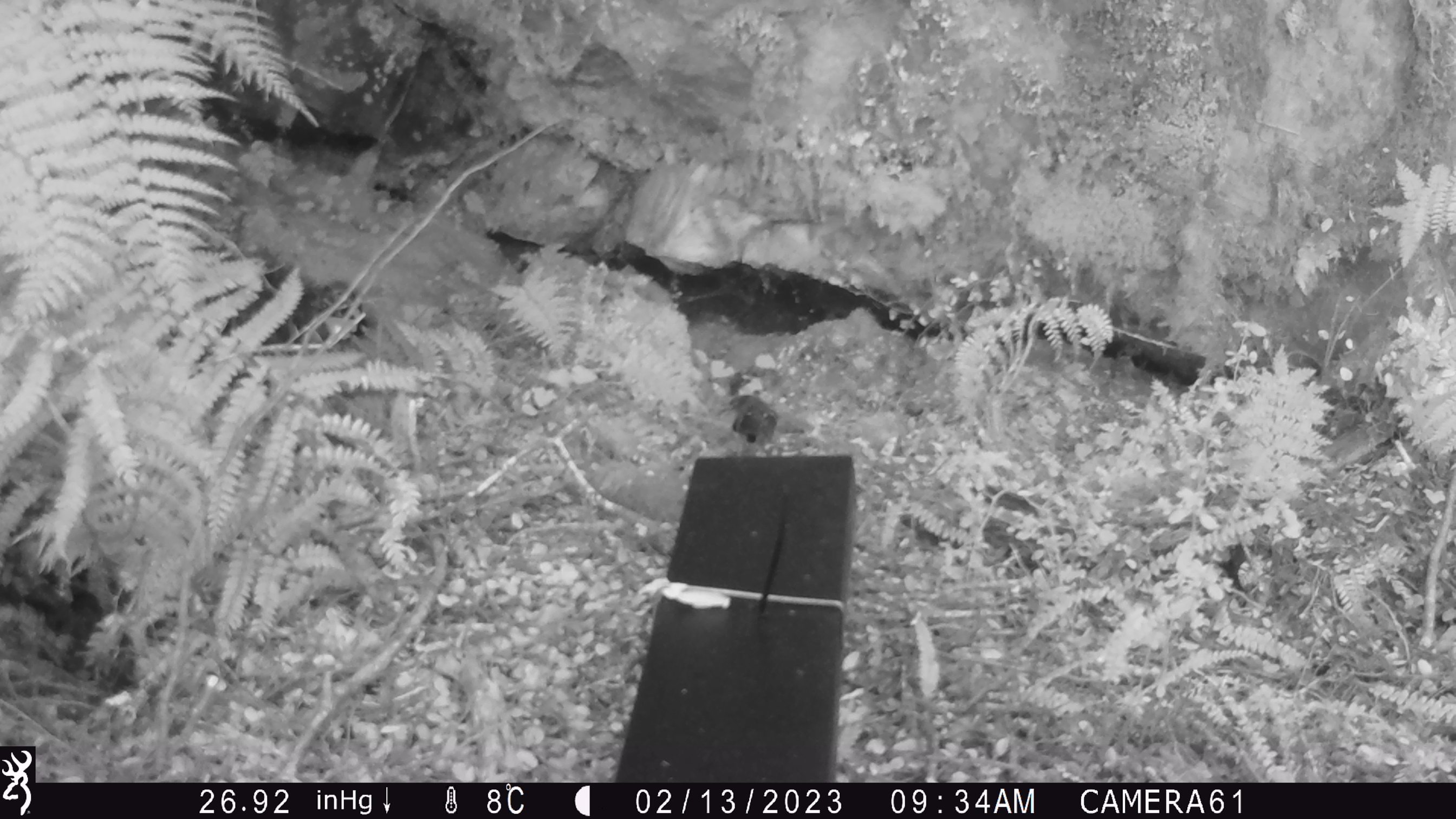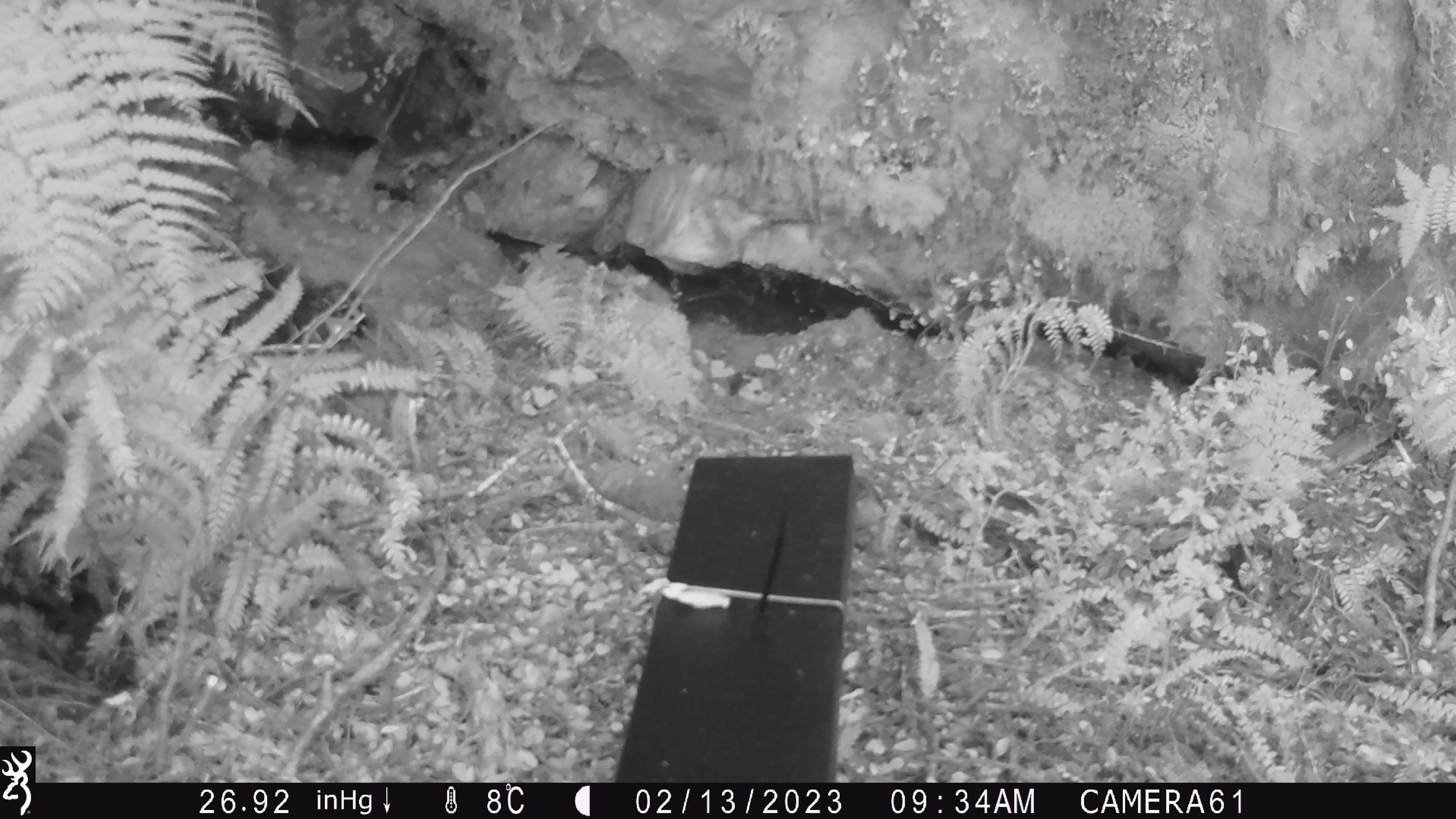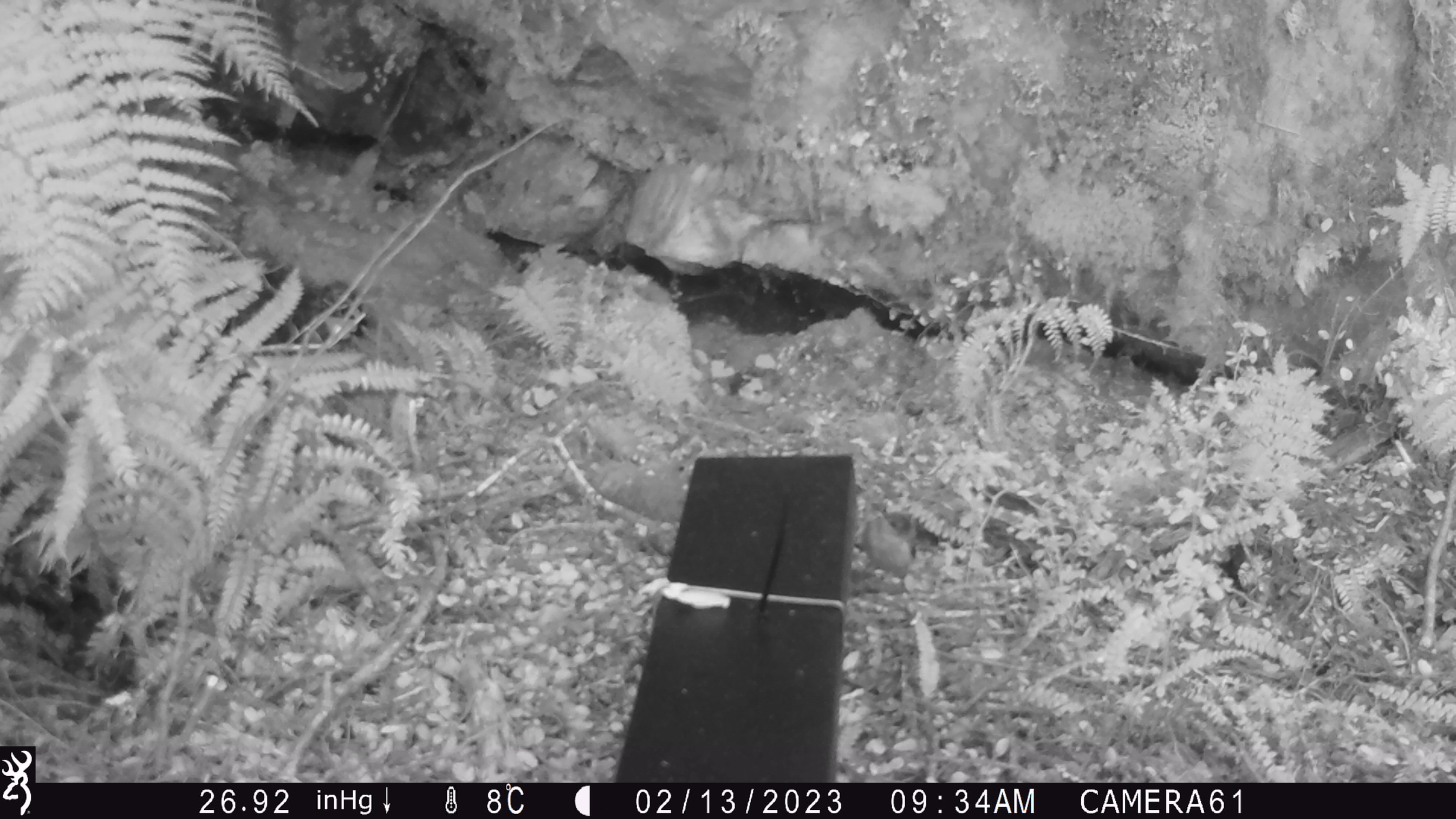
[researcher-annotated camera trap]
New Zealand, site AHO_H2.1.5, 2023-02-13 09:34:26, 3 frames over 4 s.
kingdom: Animalia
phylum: Chordata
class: Aves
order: Passeriformes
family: Acanthisittidae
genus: Acanthisitta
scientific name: Acanthisitta chloris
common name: rifleman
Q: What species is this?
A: Rifleman (Acanthisitta chloris).